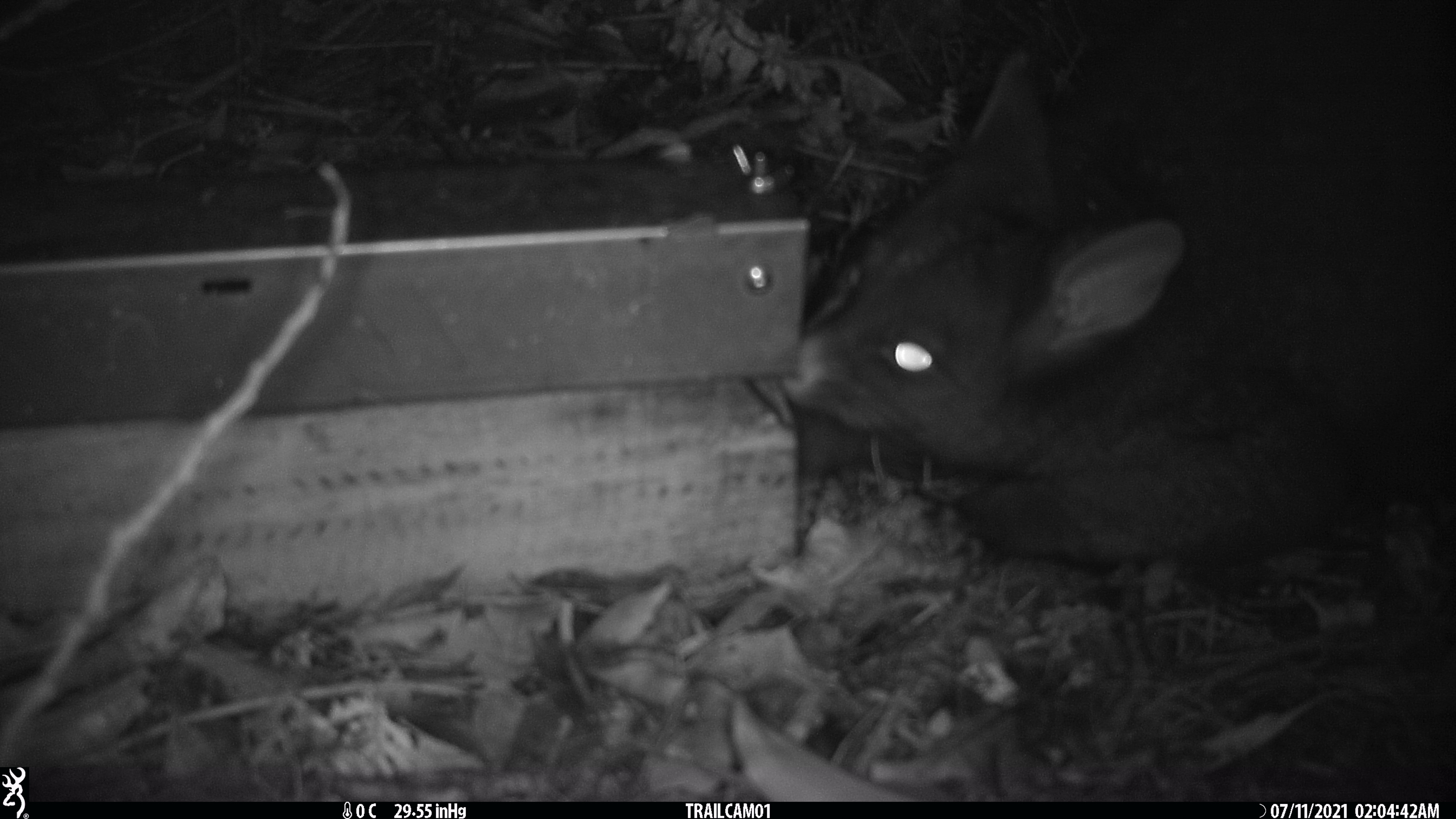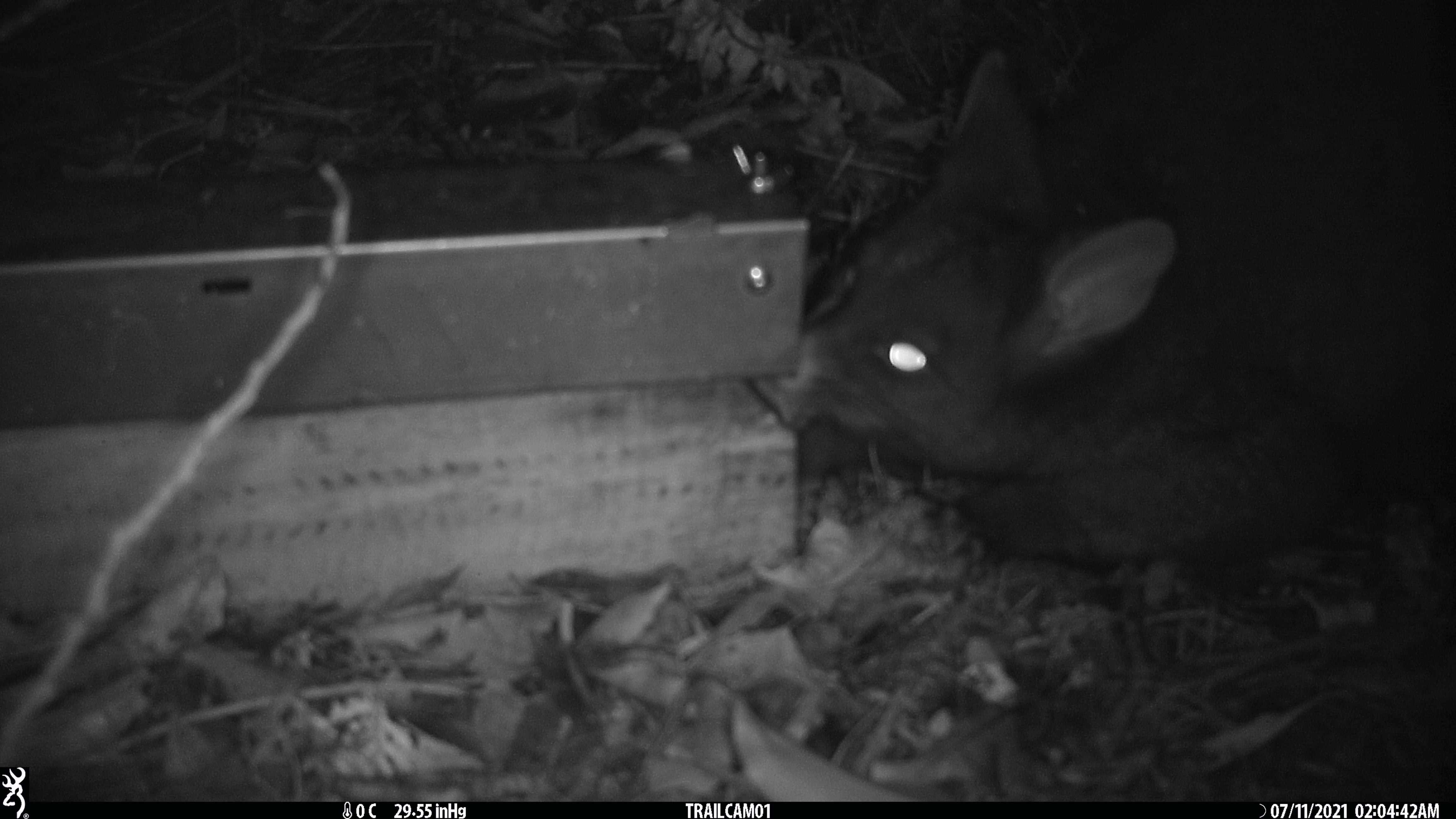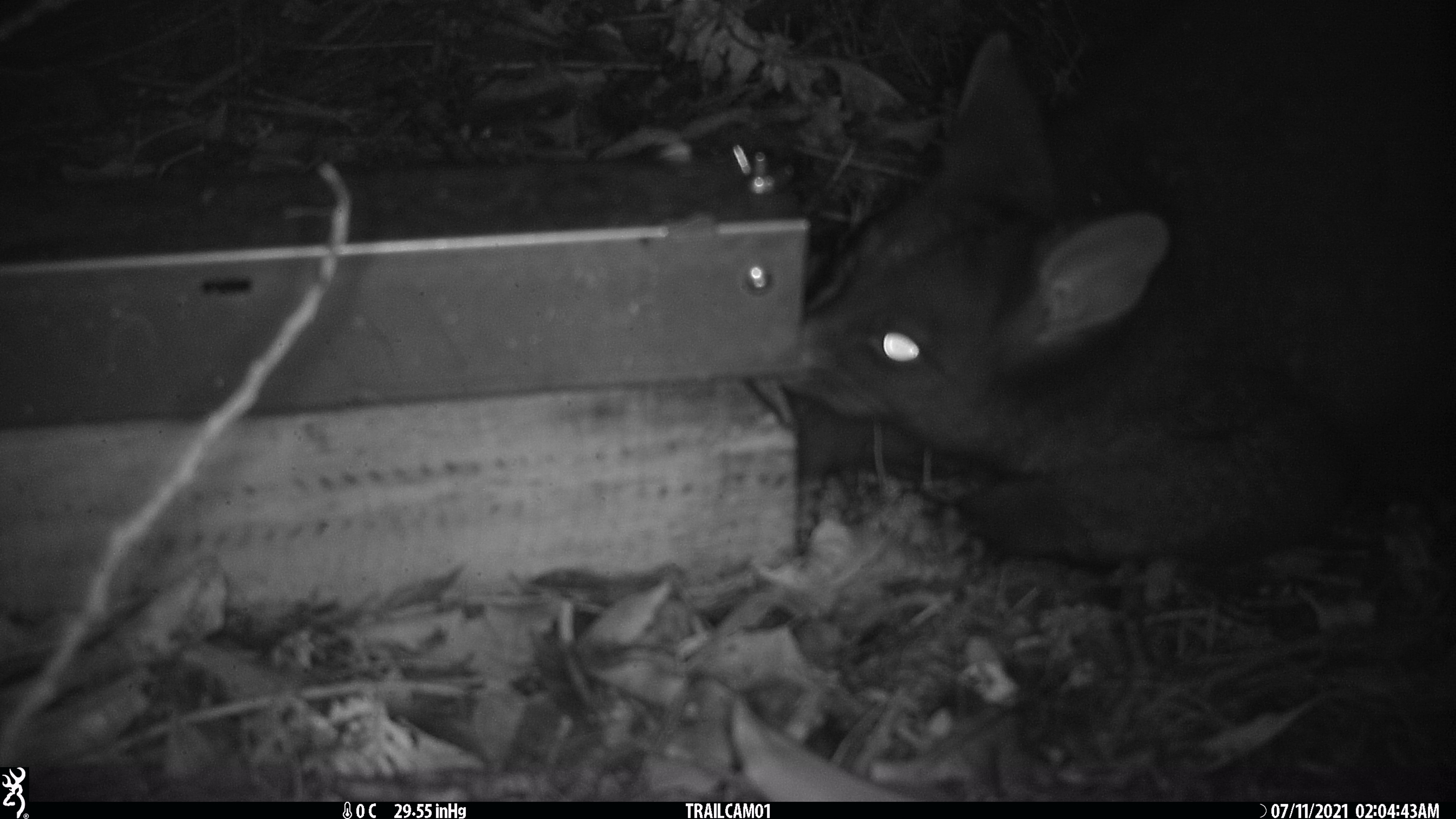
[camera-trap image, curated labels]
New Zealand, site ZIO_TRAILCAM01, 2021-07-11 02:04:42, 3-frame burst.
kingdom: Animalia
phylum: Chordata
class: Mammalia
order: Diprotodontia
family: Phalangeridae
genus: Trichosurus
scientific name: Trichosurus vulpecula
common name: common brushtail possum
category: possum